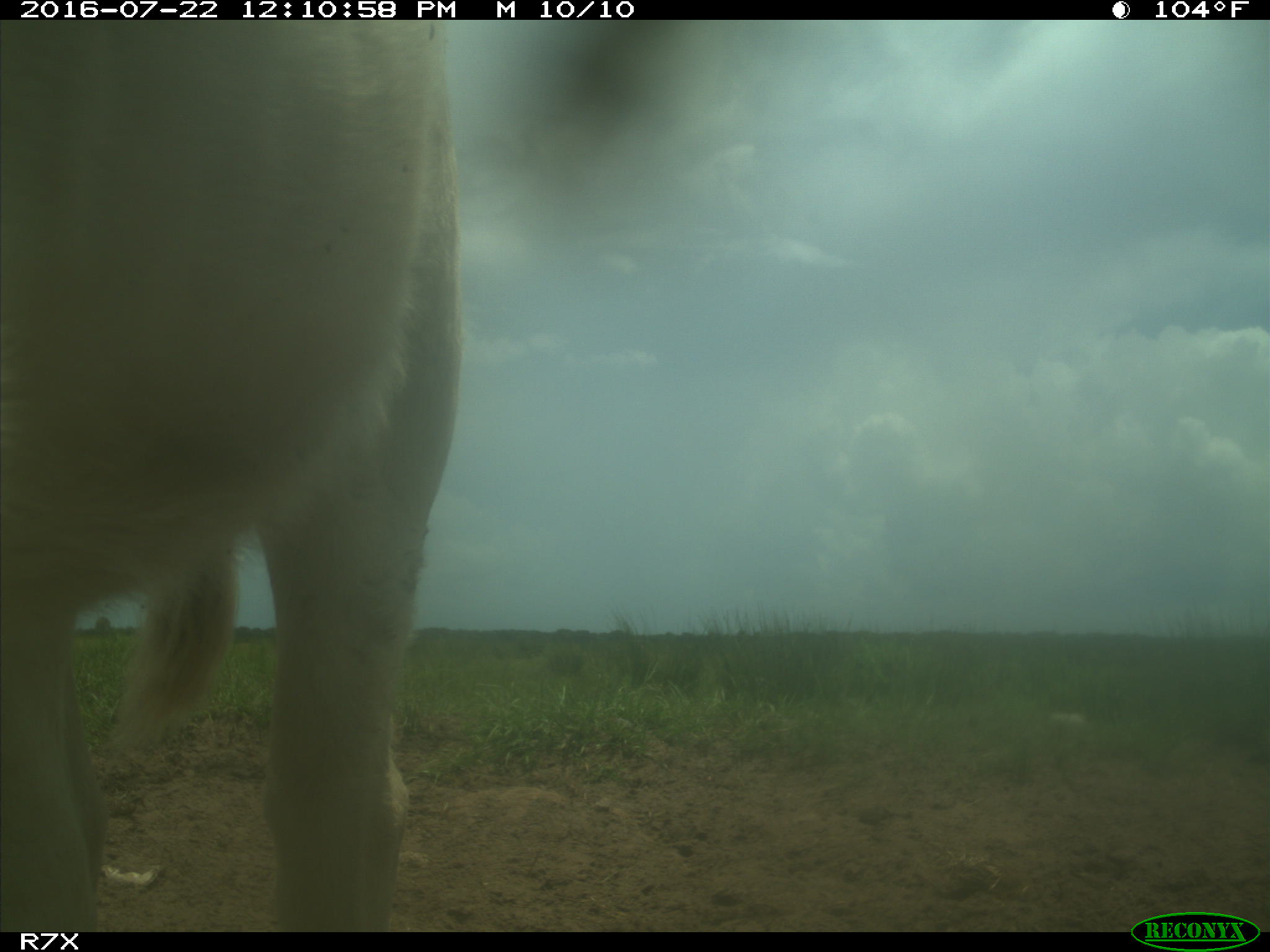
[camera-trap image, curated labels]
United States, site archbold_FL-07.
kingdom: Animalia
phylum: Chordata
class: Mammalia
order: Artiodactyla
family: Bovidae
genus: Bos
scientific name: Bos taurus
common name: domestic cow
Bos taurus (domestic cow).